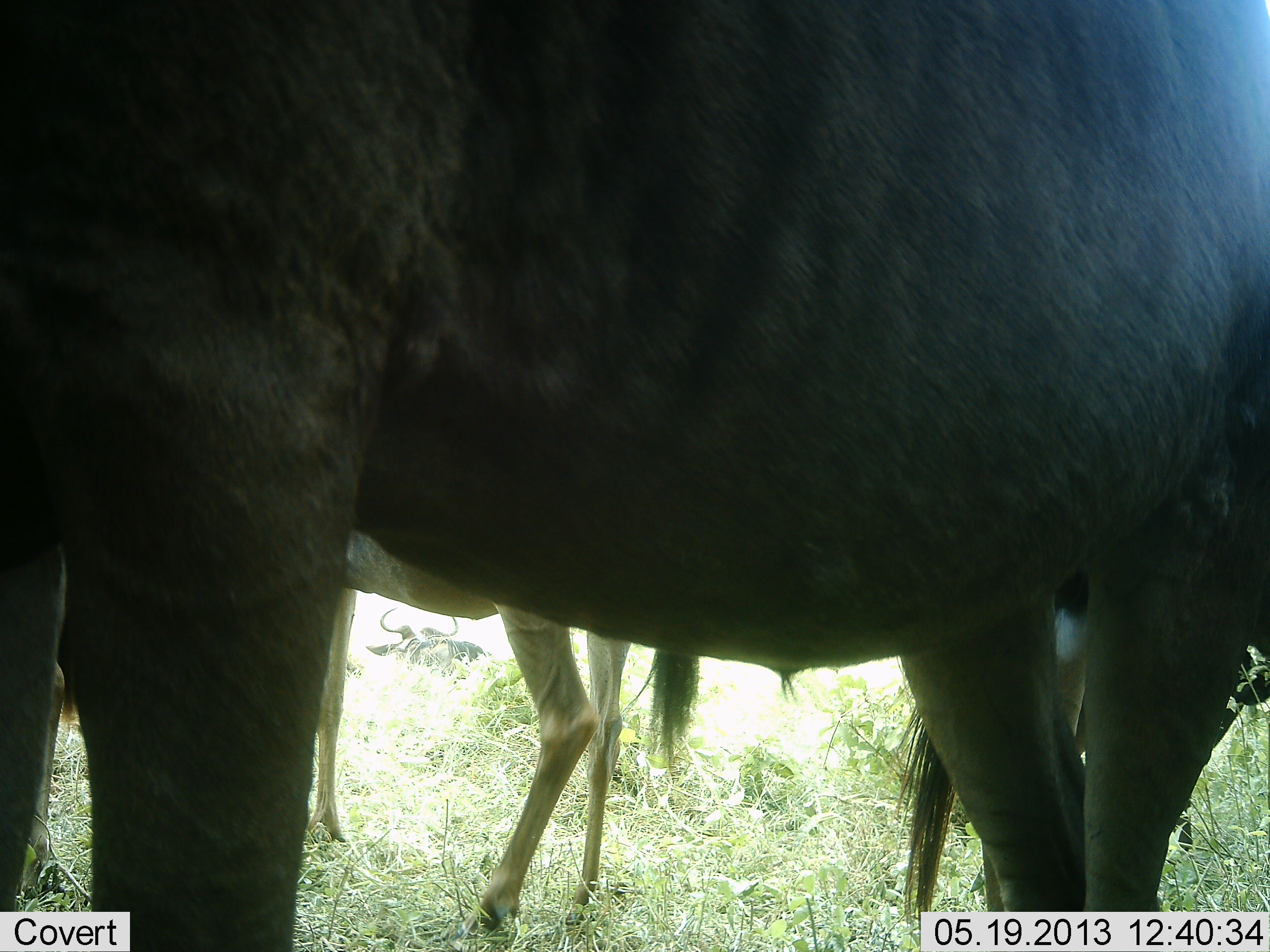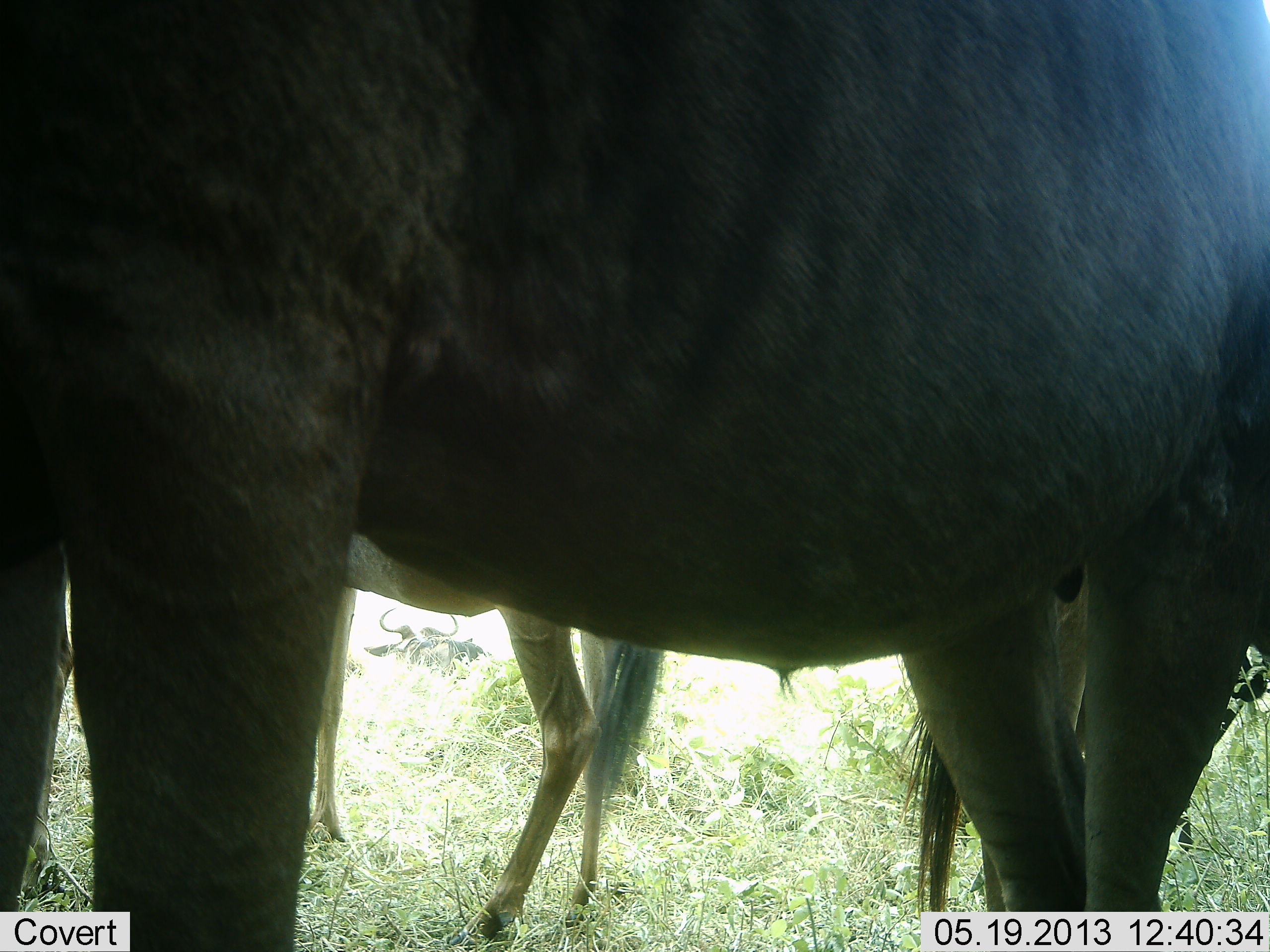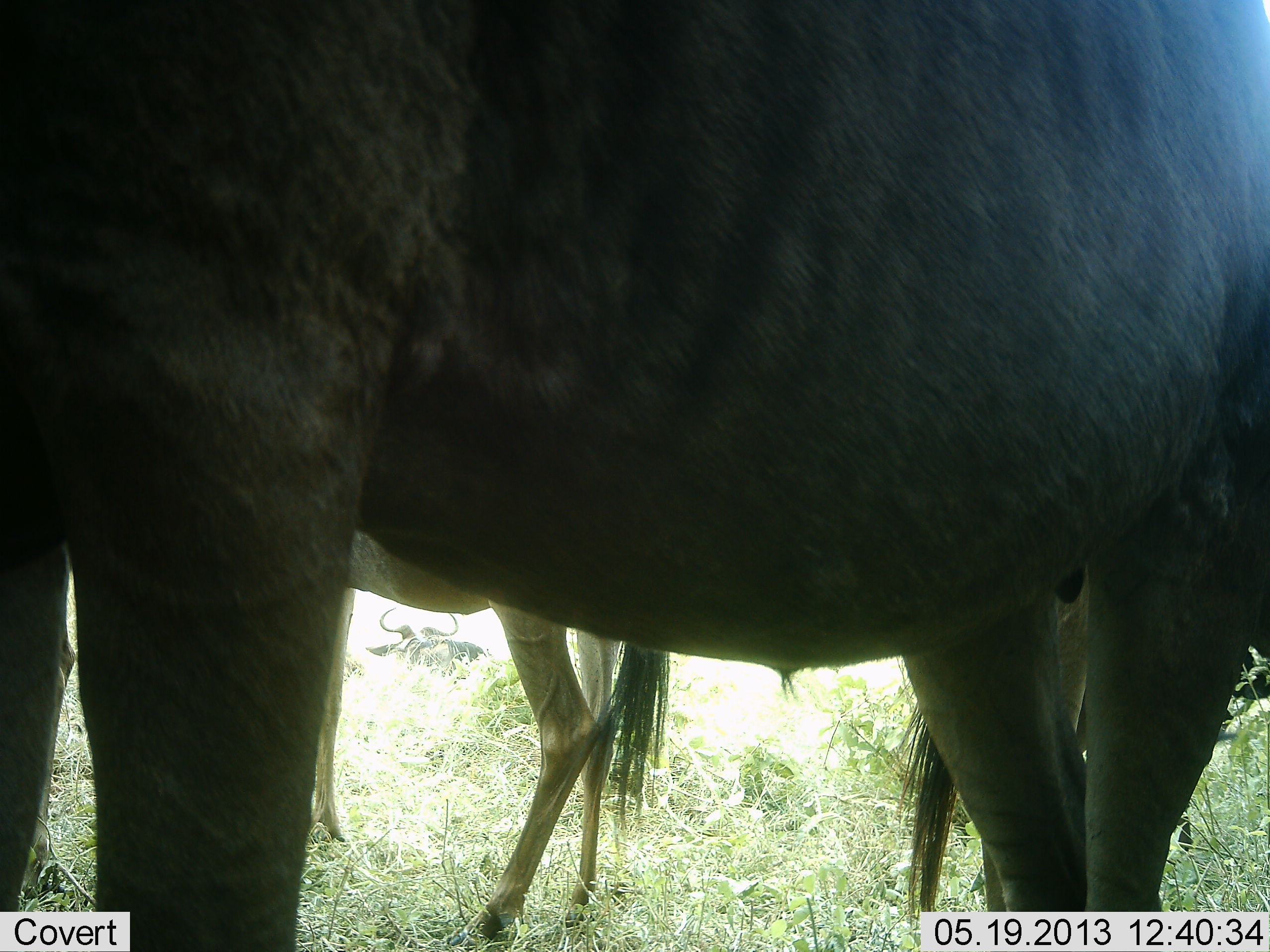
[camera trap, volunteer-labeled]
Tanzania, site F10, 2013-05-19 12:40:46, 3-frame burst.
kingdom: Animalia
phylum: Chordata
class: Mammalia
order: Artiodactyla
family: Bovidae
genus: Connochaetes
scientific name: Connochaetes taurinus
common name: blue wildebeest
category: wildebeest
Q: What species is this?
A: Wildebeest (blue wildebeest) (Connochaetes taurinus).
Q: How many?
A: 3.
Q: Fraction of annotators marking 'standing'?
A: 93%.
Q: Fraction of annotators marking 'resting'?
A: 7%.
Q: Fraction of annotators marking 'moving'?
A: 13%.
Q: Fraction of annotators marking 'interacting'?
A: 0%.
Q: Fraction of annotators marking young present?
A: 20%.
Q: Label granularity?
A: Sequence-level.